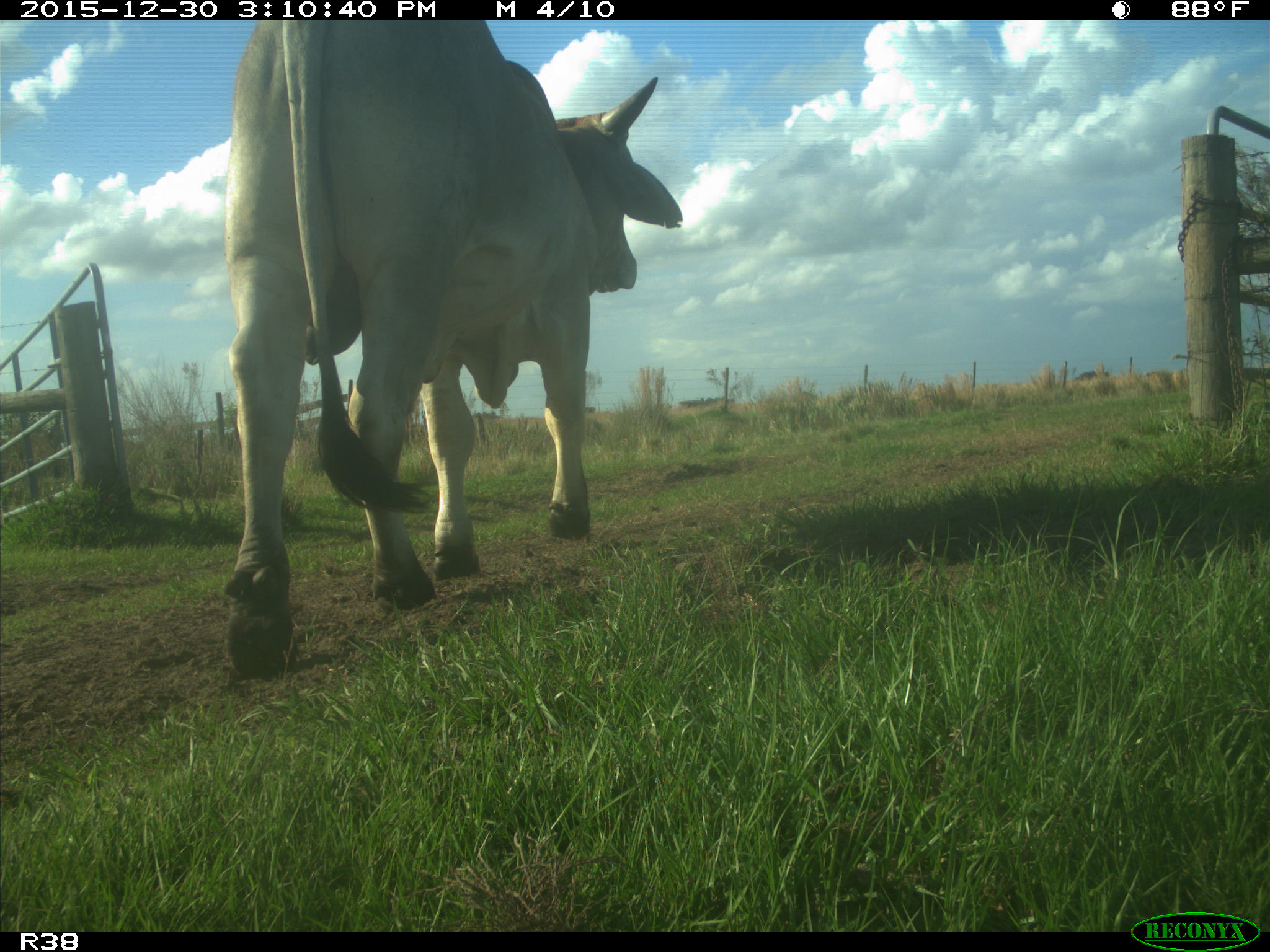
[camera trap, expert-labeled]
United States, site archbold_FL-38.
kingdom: Animalia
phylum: Chordata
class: Mammalia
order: Artiodactyla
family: Bovidae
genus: Bos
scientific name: Bos taurus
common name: domestic cow